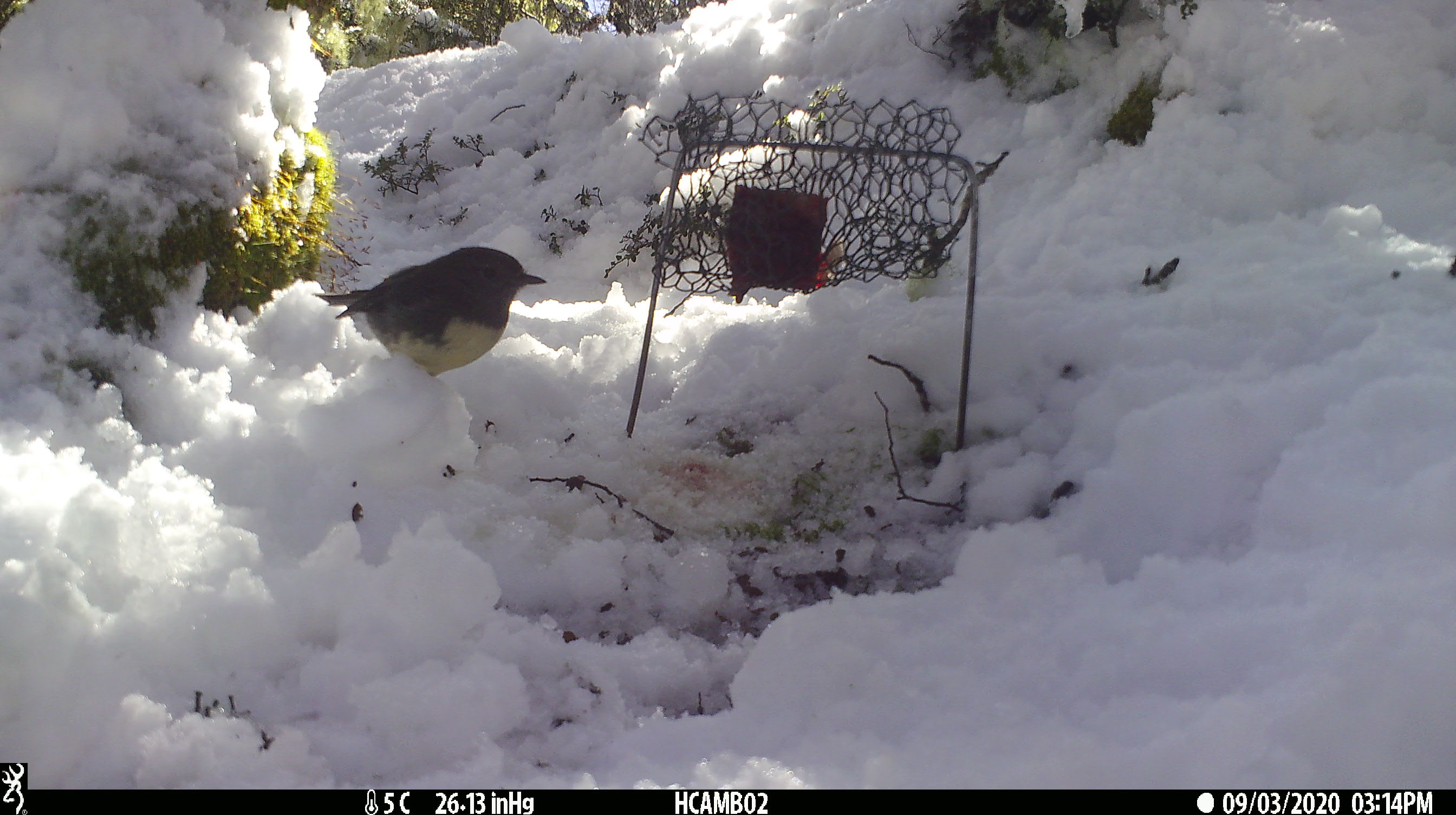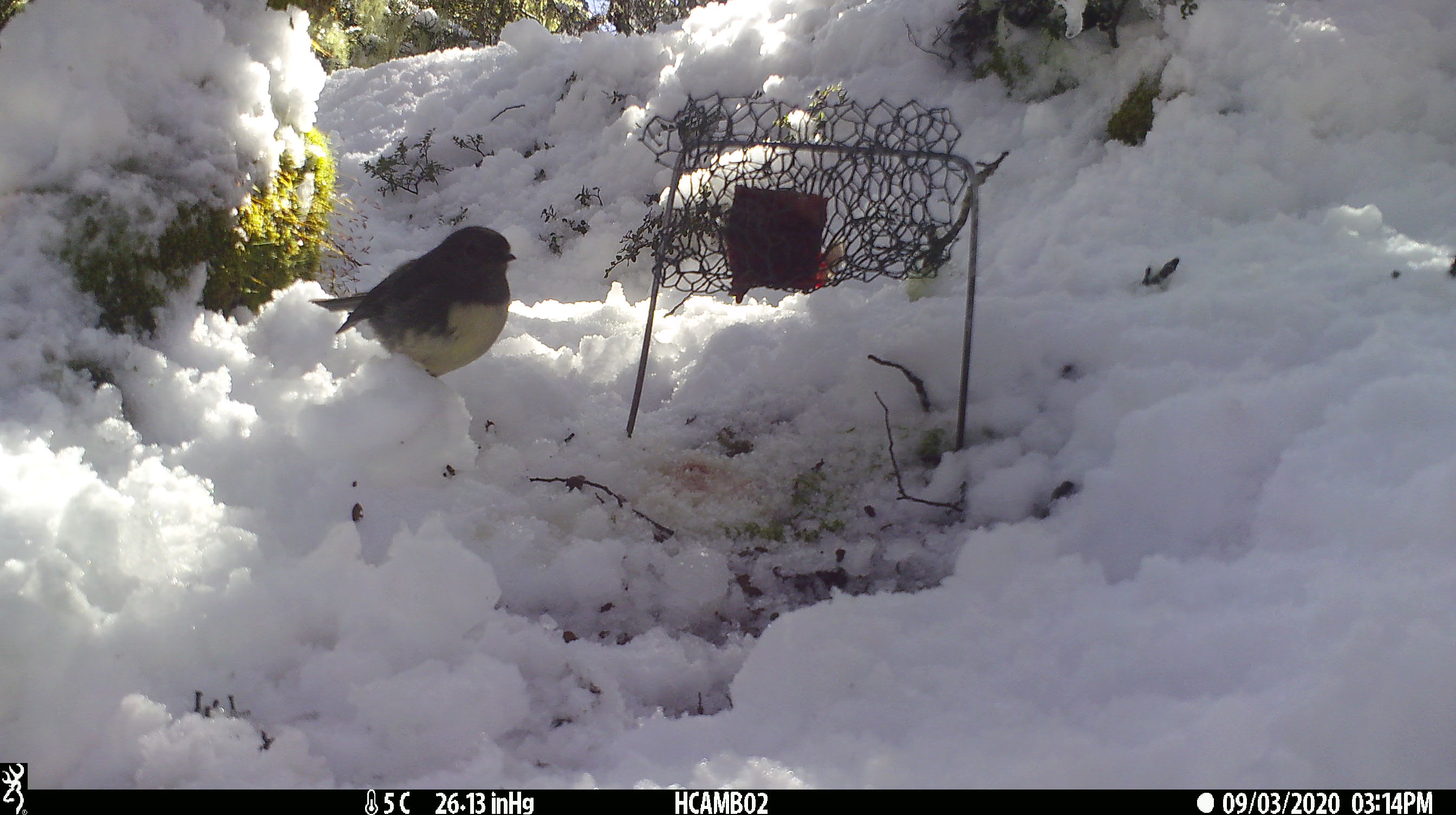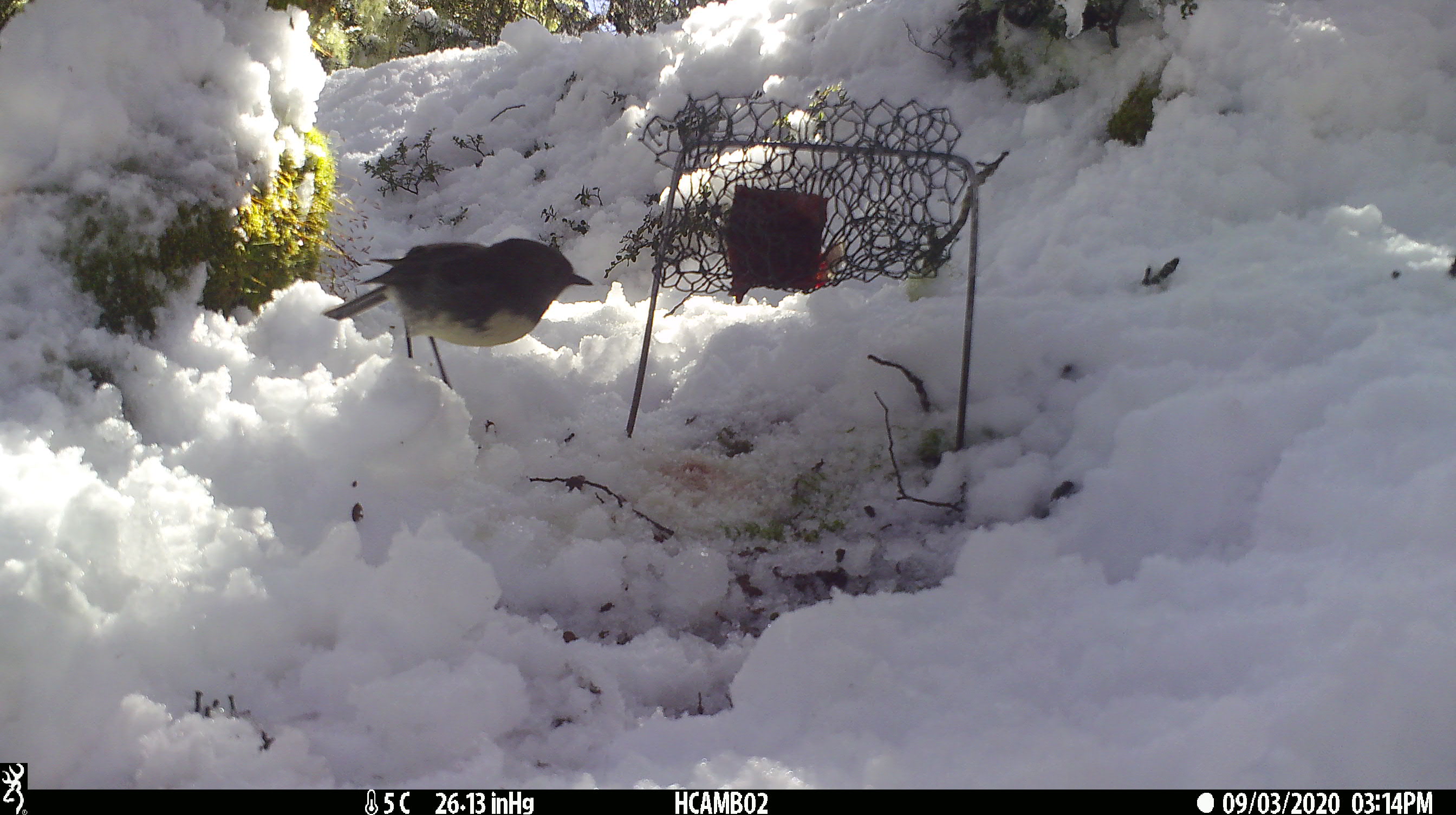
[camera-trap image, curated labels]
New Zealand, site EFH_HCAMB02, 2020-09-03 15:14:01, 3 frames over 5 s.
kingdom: Animalia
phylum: Chordata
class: Aves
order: Passeriformes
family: Petroicidae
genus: Petroica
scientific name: Petroica australis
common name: new zealand robin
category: robin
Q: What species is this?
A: Robin (new zealand robin) (Petroica australis).